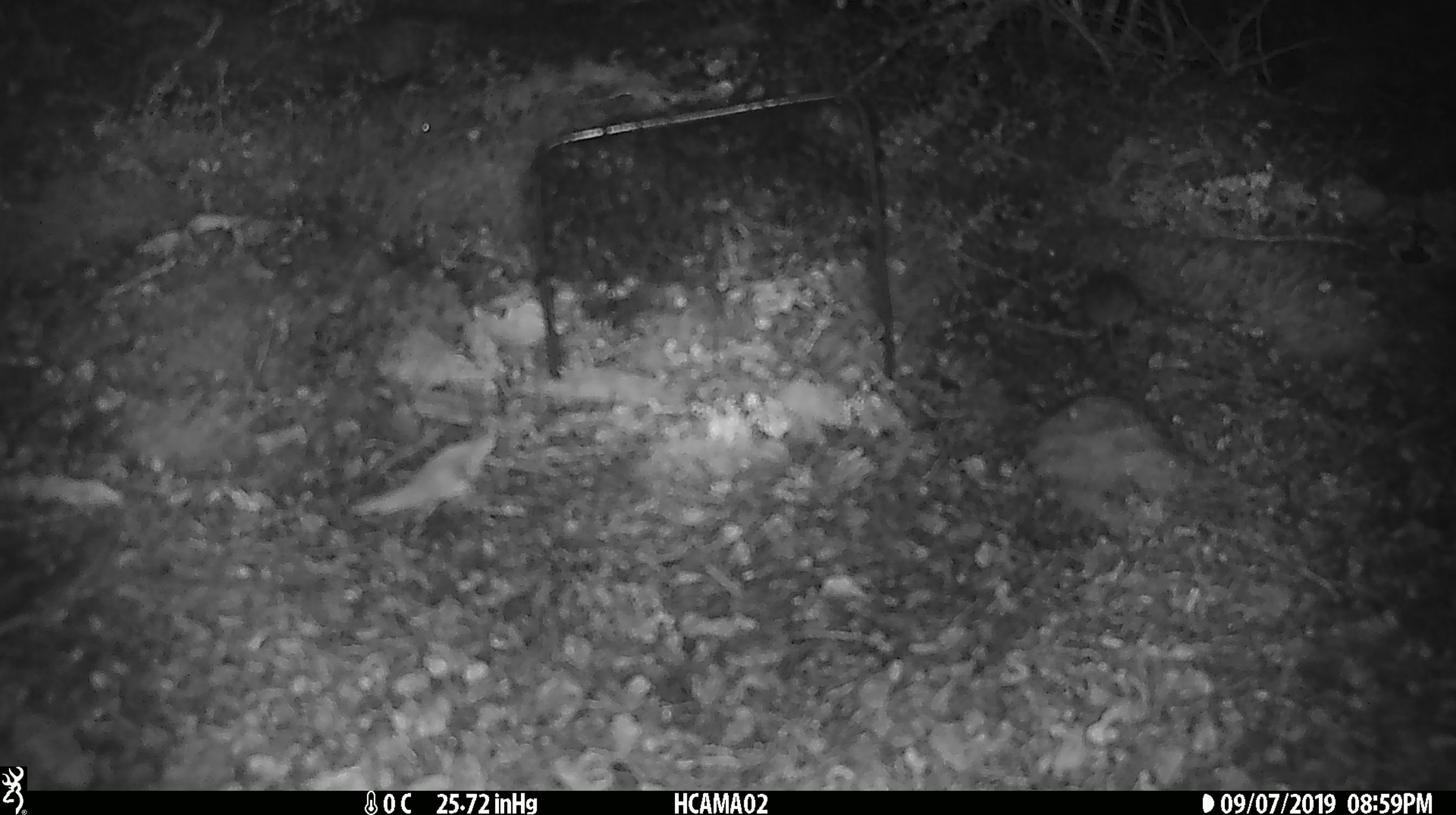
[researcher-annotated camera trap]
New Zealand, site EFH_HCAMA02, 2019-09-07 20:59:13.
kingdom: Animalia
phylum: Chordata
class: Mammalia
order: Rodentia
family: Muridae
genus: Mus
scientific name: Mus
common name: mouse